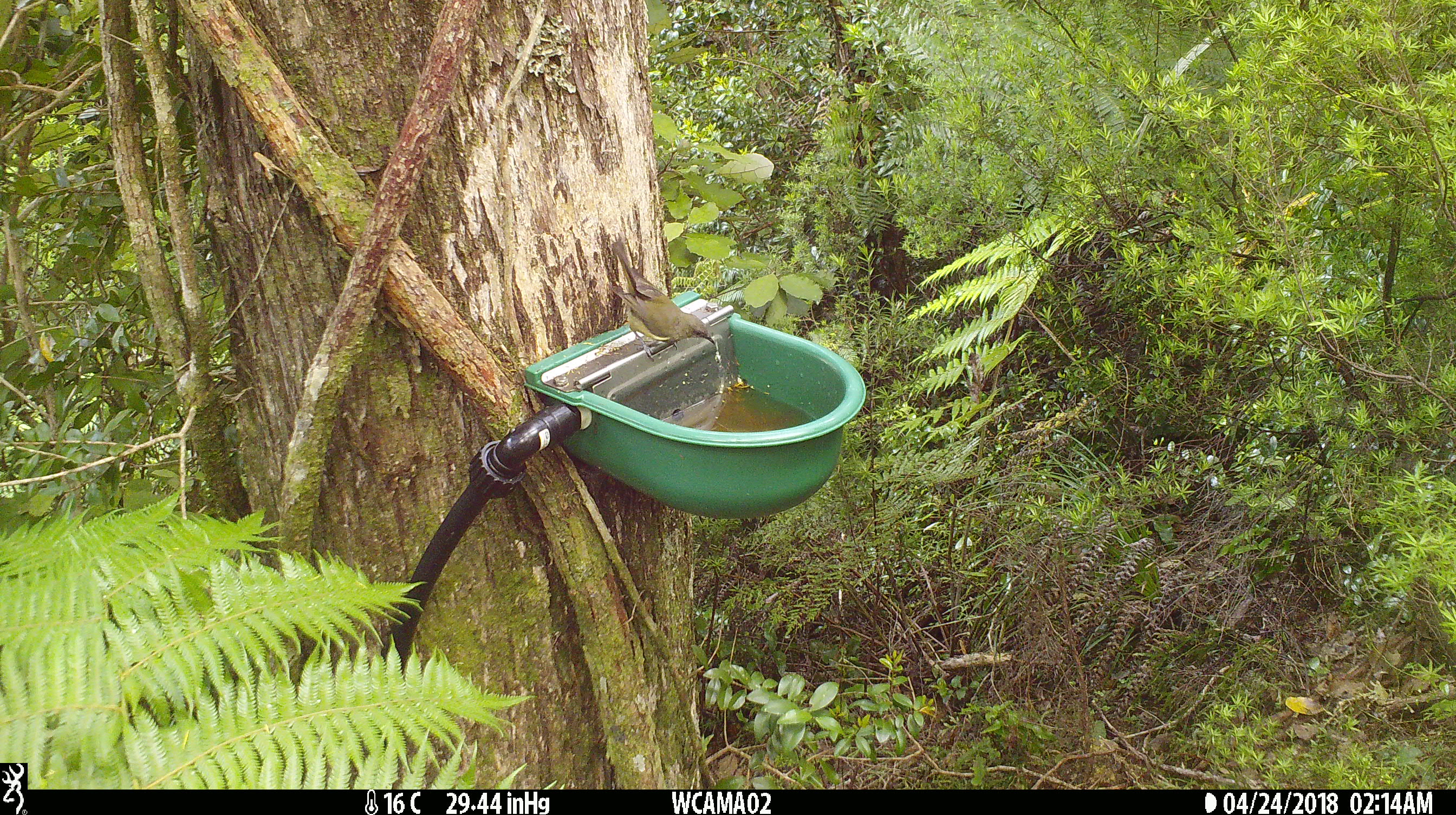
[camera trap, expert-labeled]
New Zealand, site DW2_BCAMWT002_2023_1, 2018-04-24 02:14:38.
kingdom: Animalia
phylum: Chordata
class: Aves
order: Passeriformes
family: Meliphagidae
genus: Anthornis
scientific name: Anthornis melanura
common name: new zealand bellbird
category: bellbird